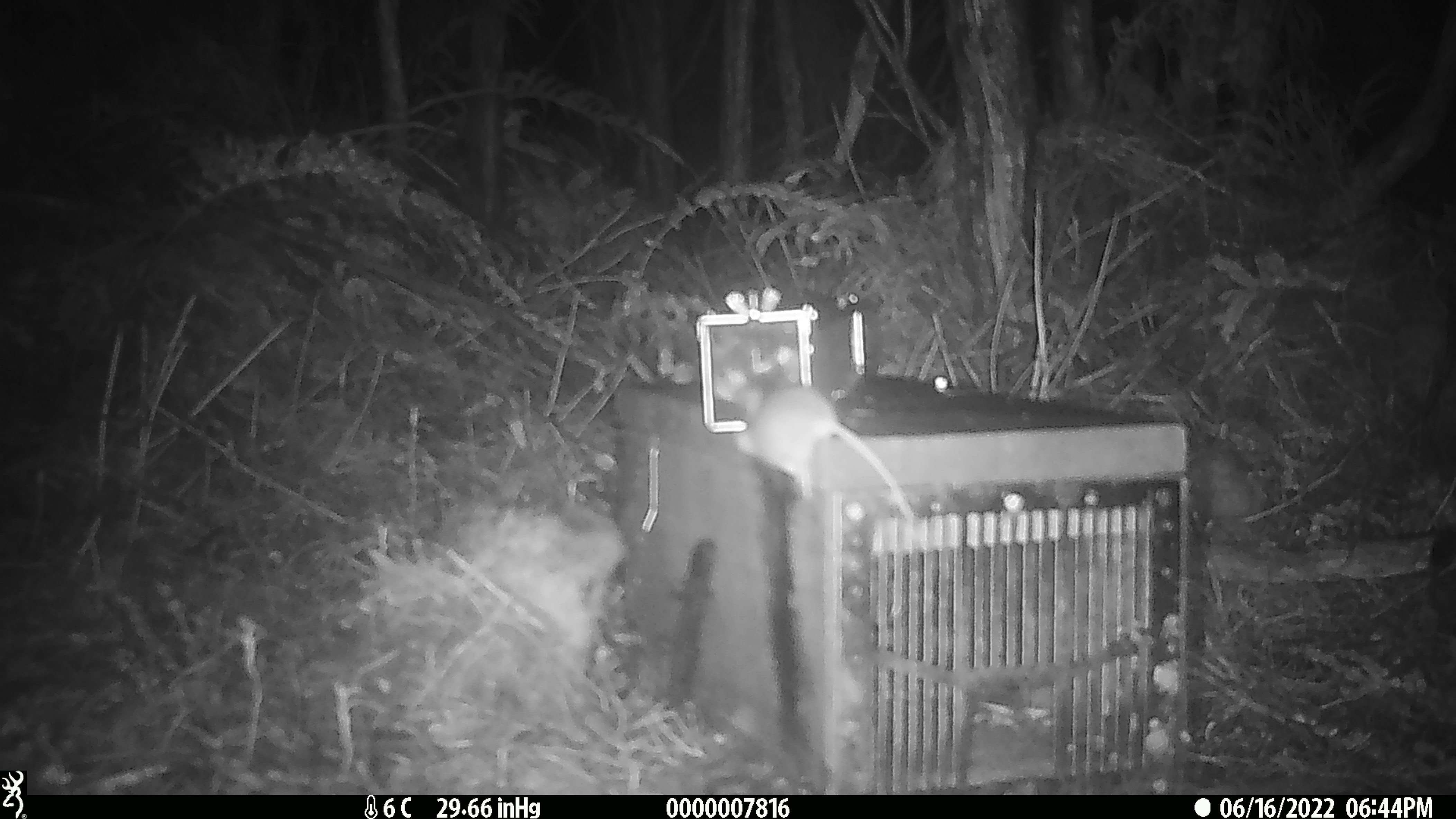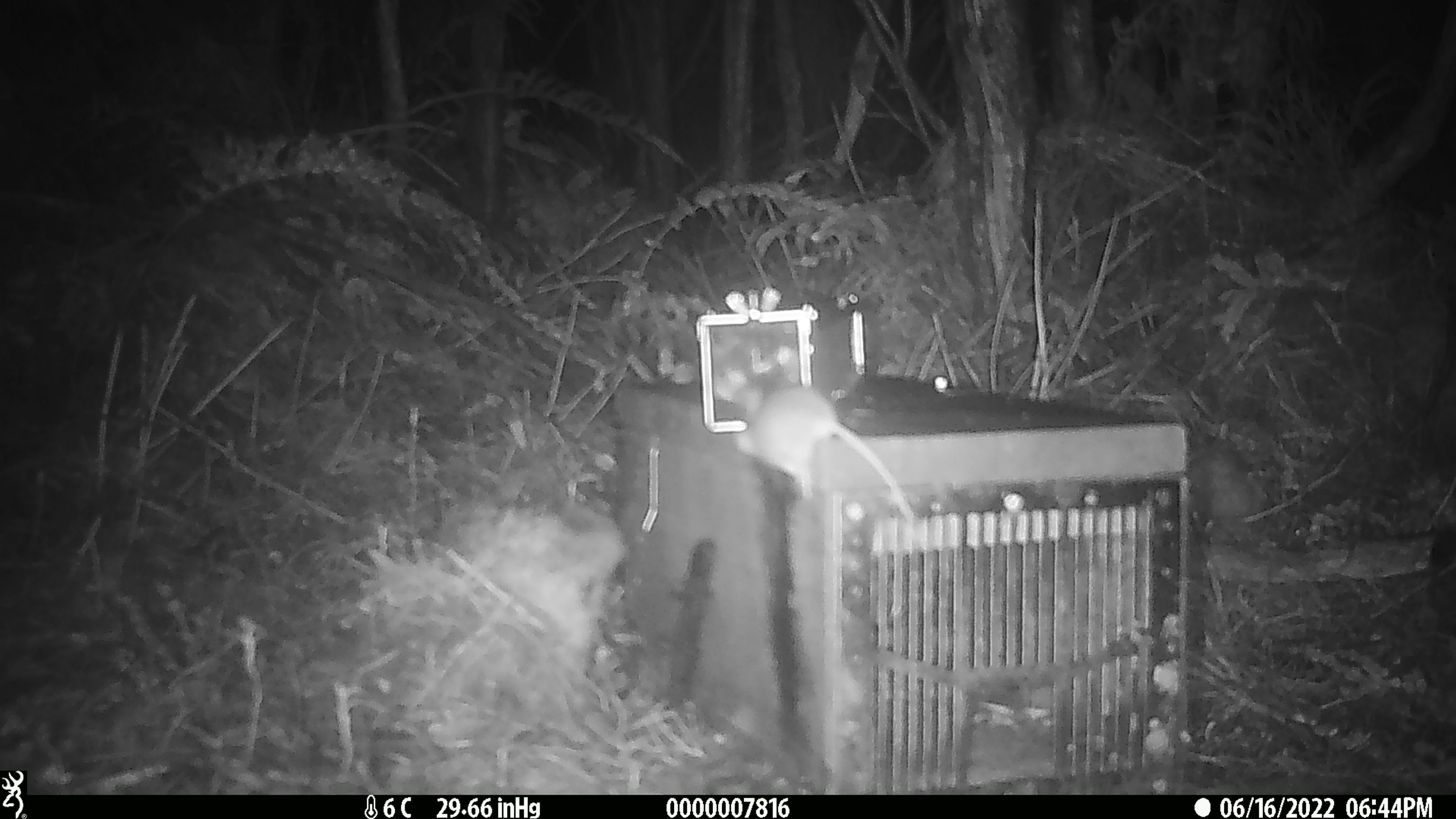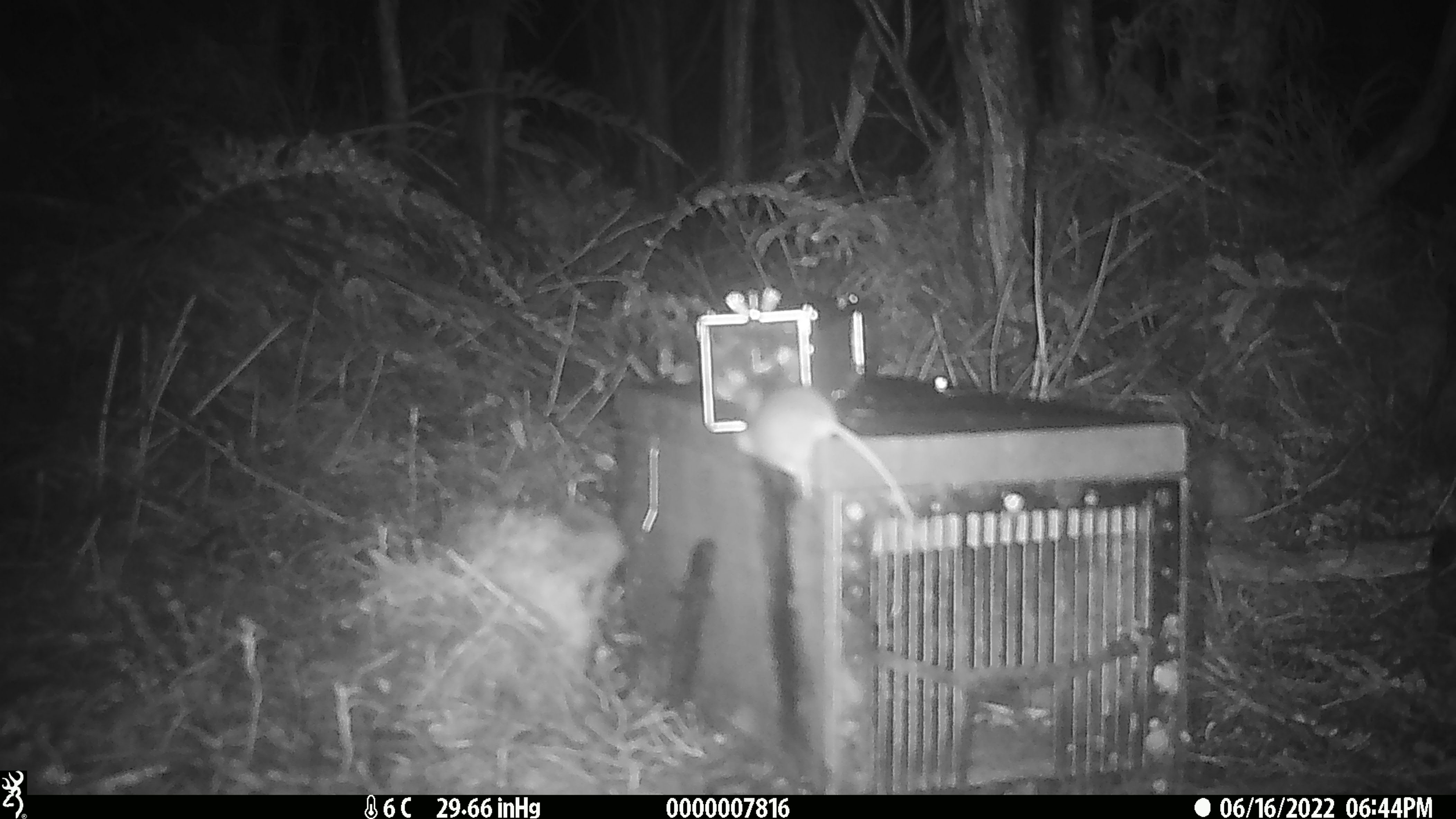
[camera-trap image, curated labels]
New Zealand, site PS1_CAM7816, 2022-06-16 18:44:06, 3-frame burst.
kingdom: Animalia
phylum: Chordata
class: Mammalia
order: Rodentia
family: Muridae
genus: Mus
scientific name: Mus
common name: mouse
Mouse (Mus).